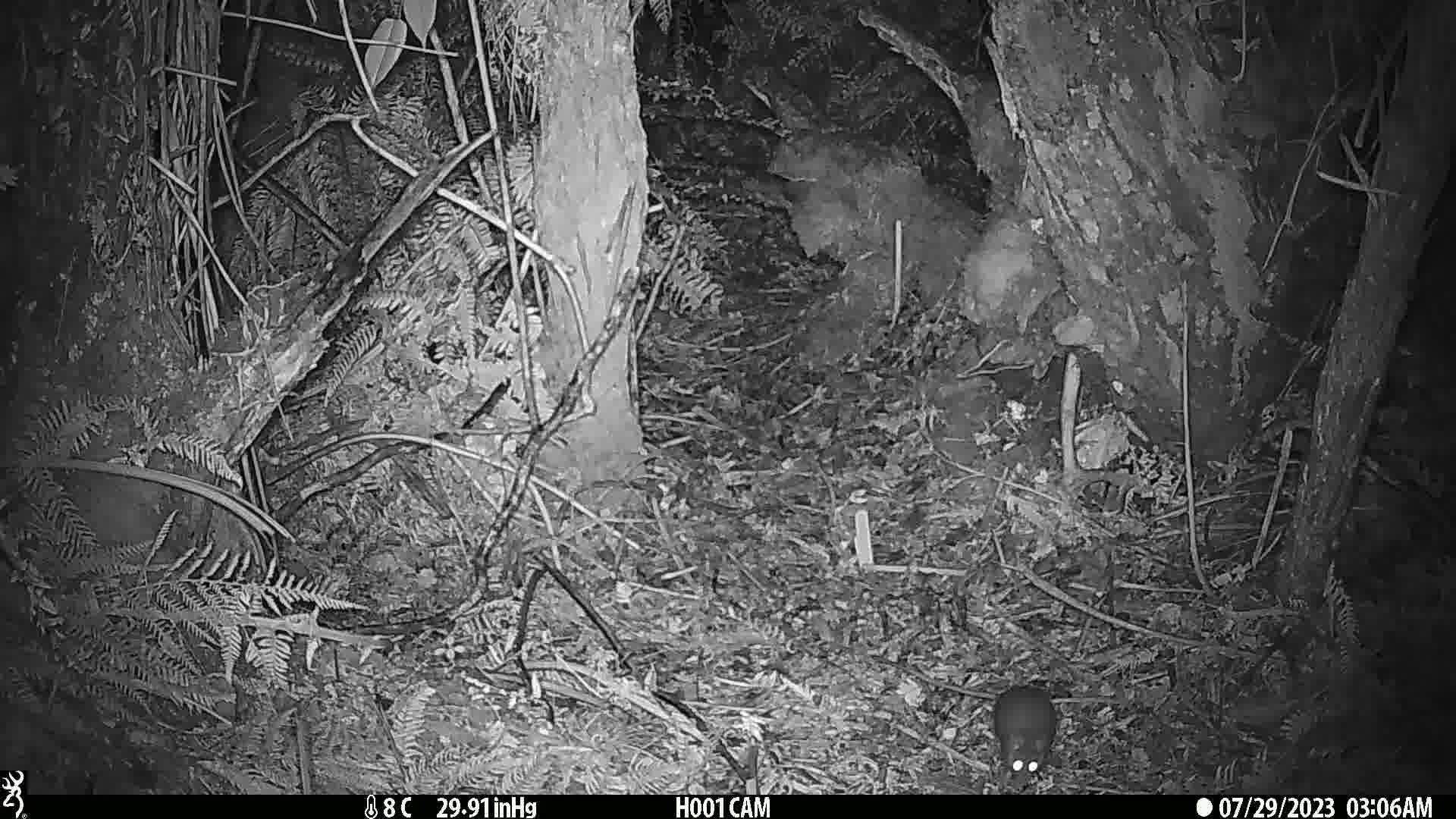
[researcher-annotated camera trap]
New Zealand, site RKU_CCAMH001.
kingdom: Animalia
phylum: Chordata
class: Mammalia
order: Rodentia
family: Muridae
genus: Rattus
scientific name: Rattus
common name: rat